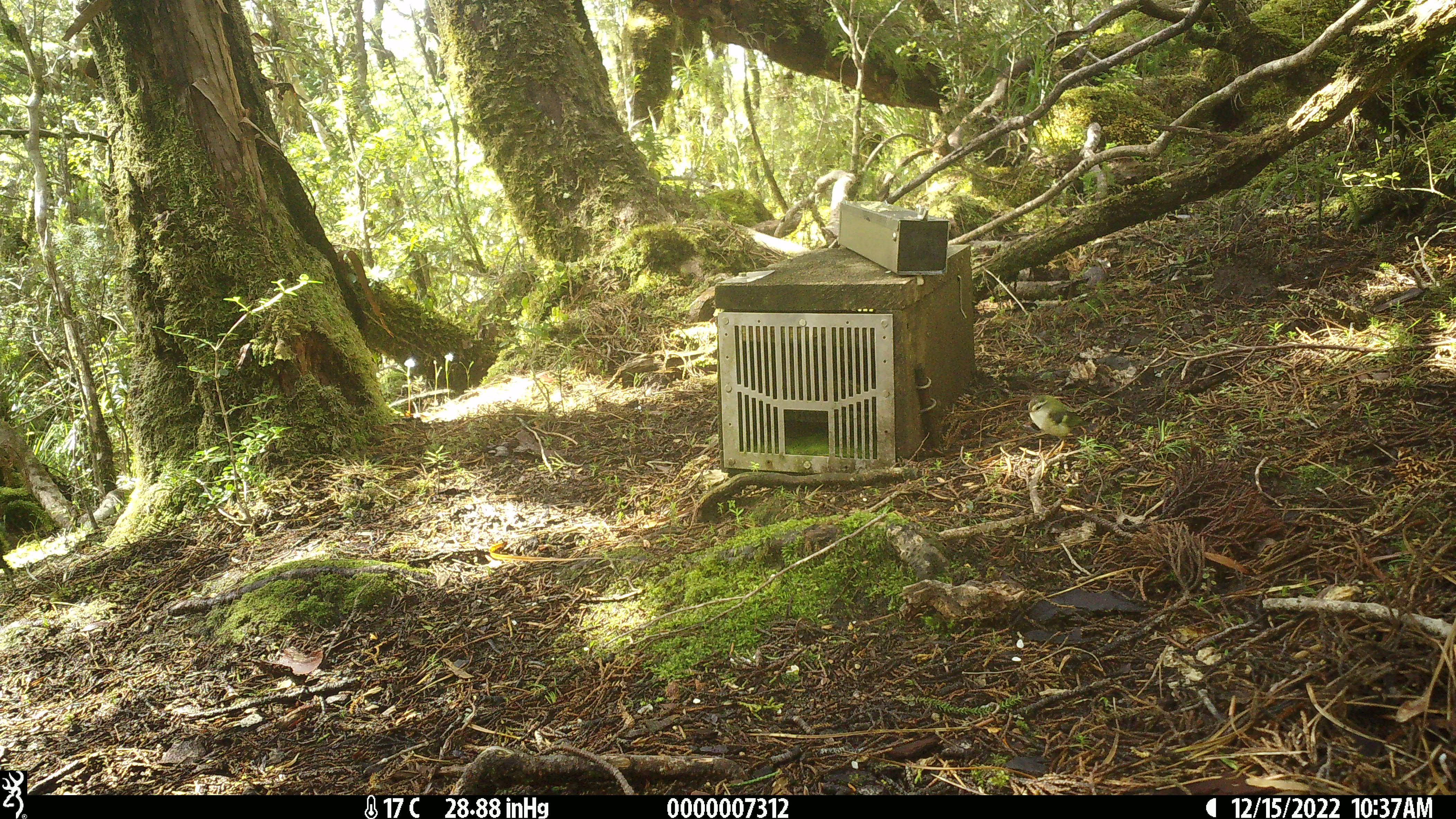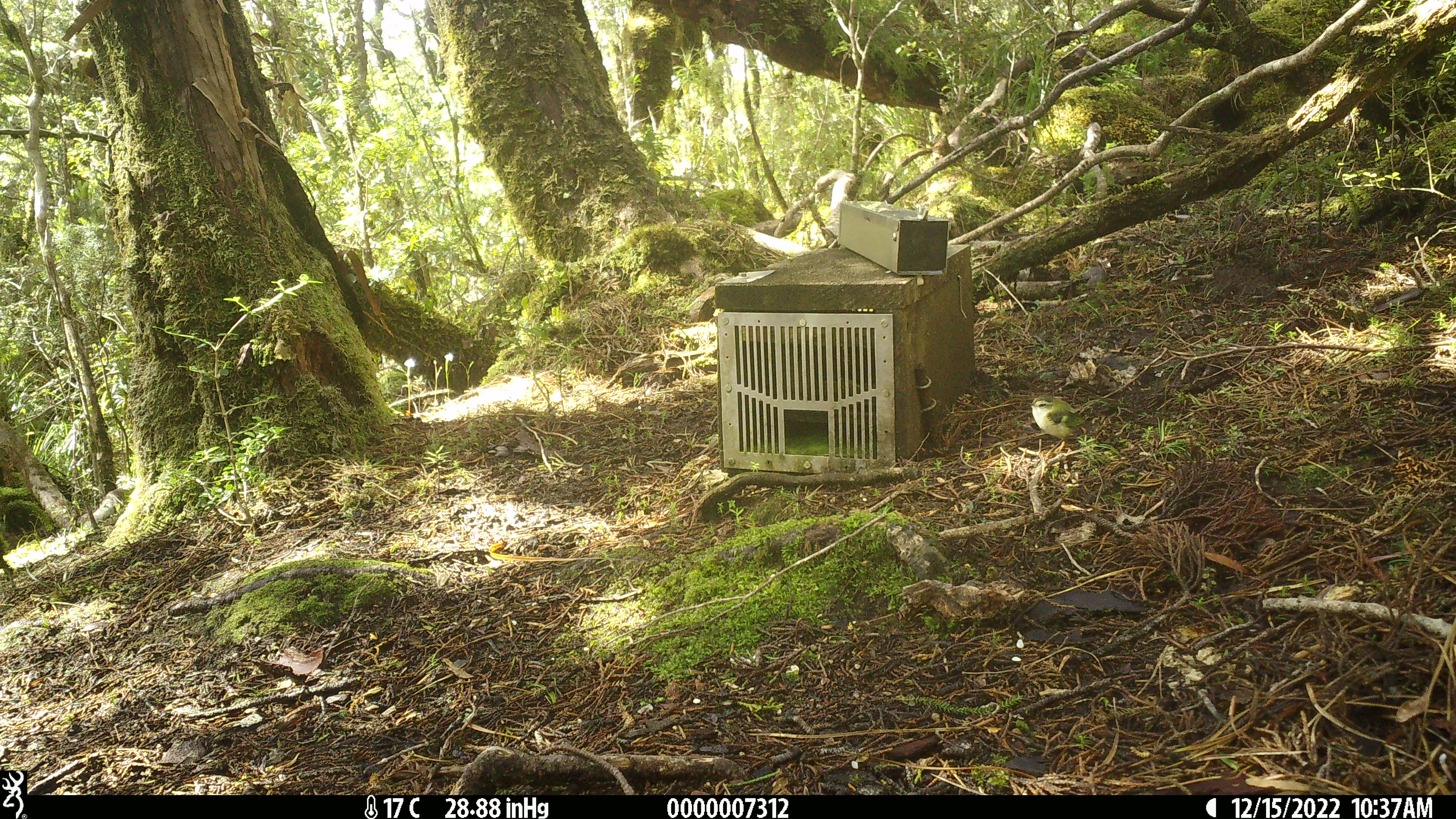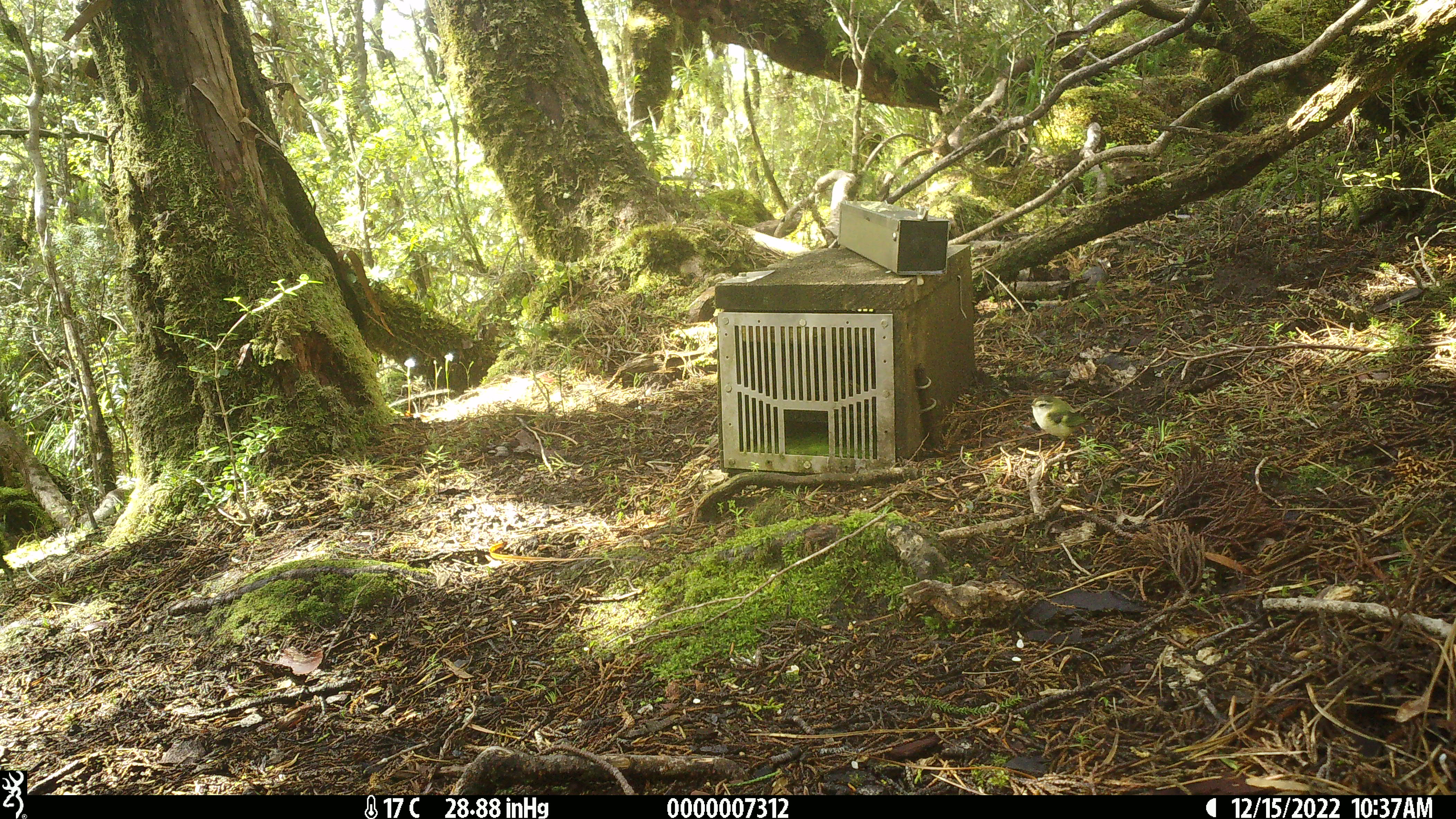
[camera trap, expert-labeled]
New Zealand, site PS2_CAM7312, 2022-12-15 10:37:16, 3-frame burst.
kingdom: Animalia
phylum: Chordata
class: Aves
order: Passeriformes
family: Acanthisittidae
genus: Acanthisitta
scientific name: Acanthisitta chloris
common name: rifleman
Rifleman (Acanthisitta chloris).